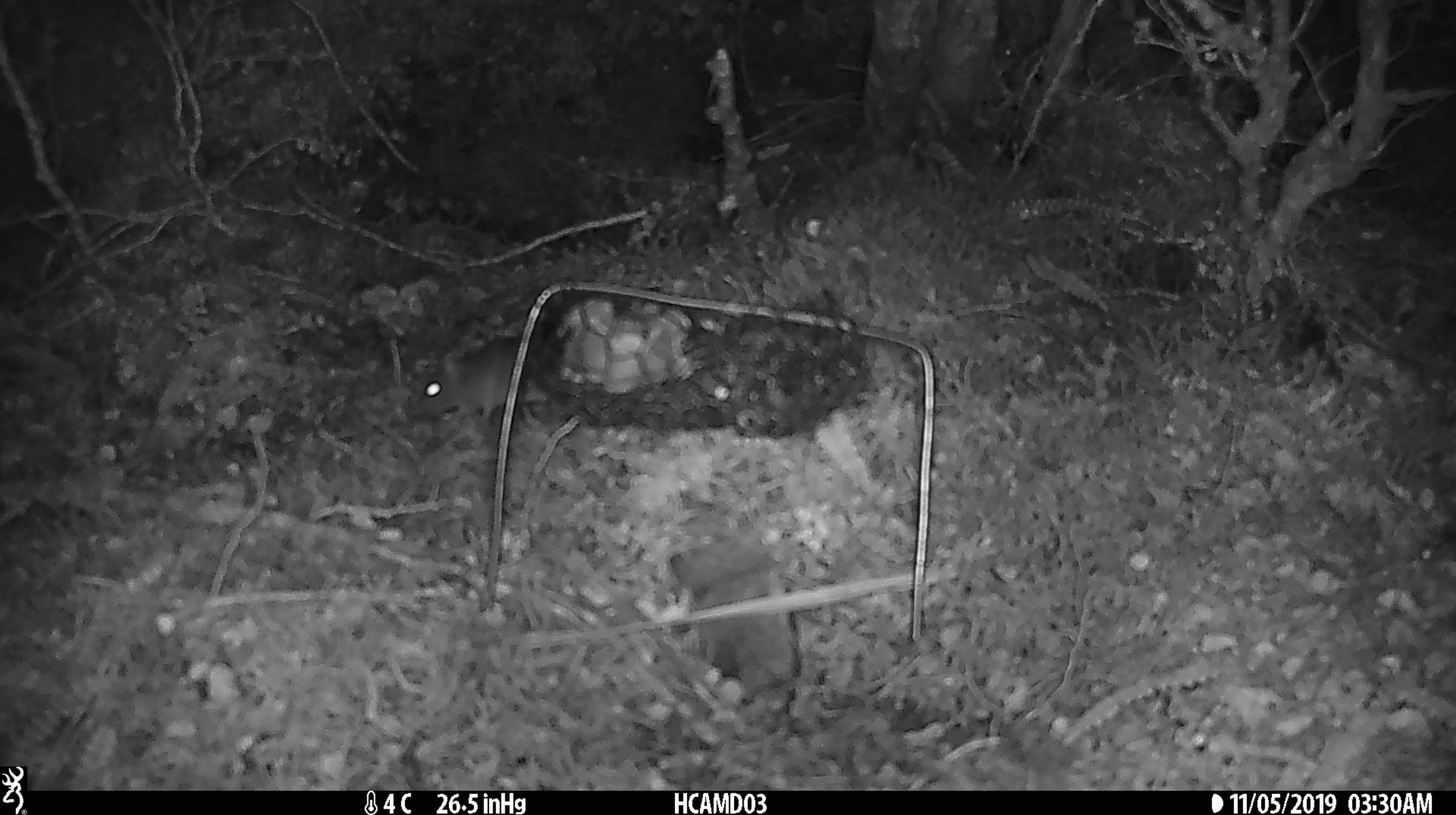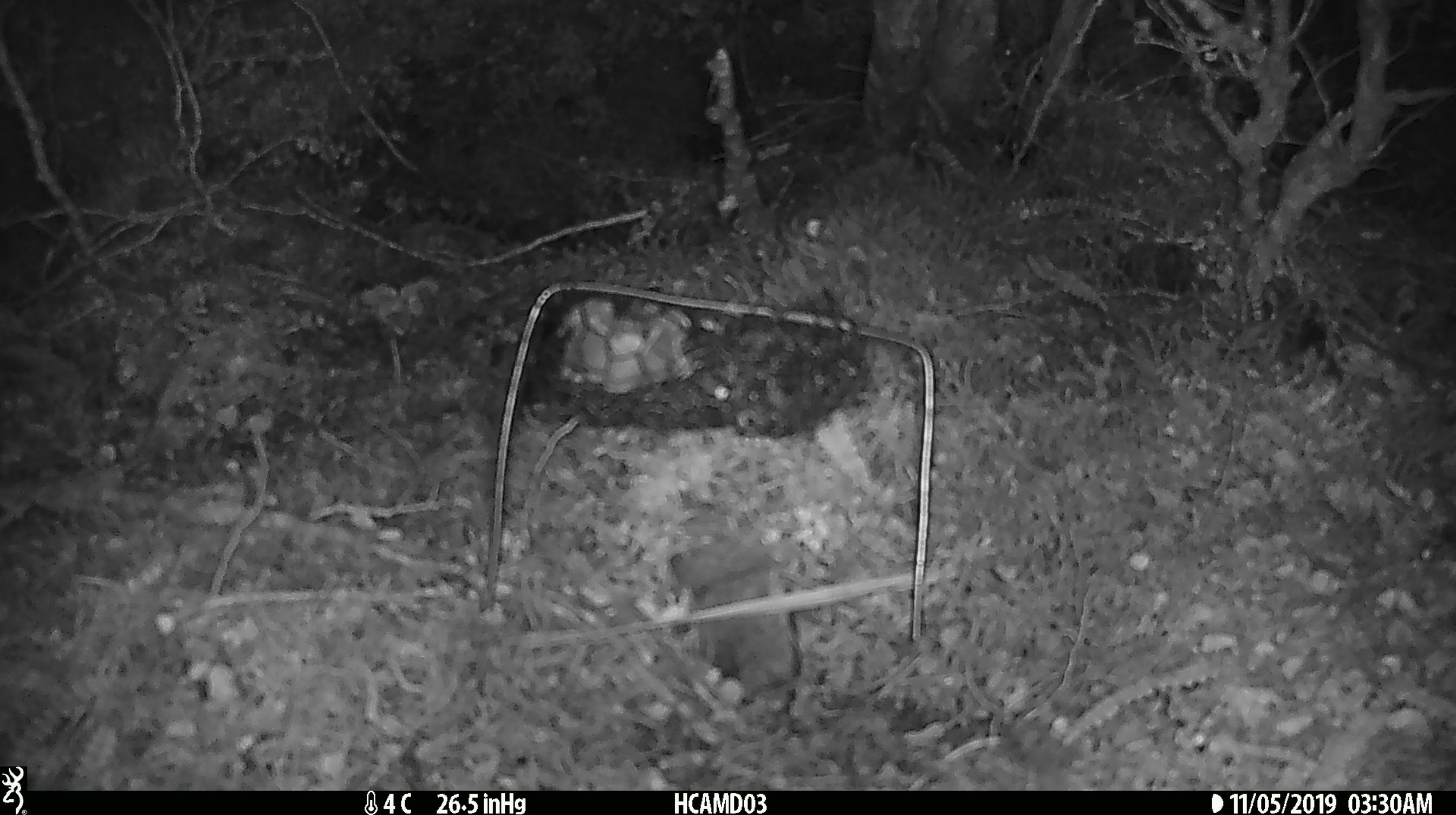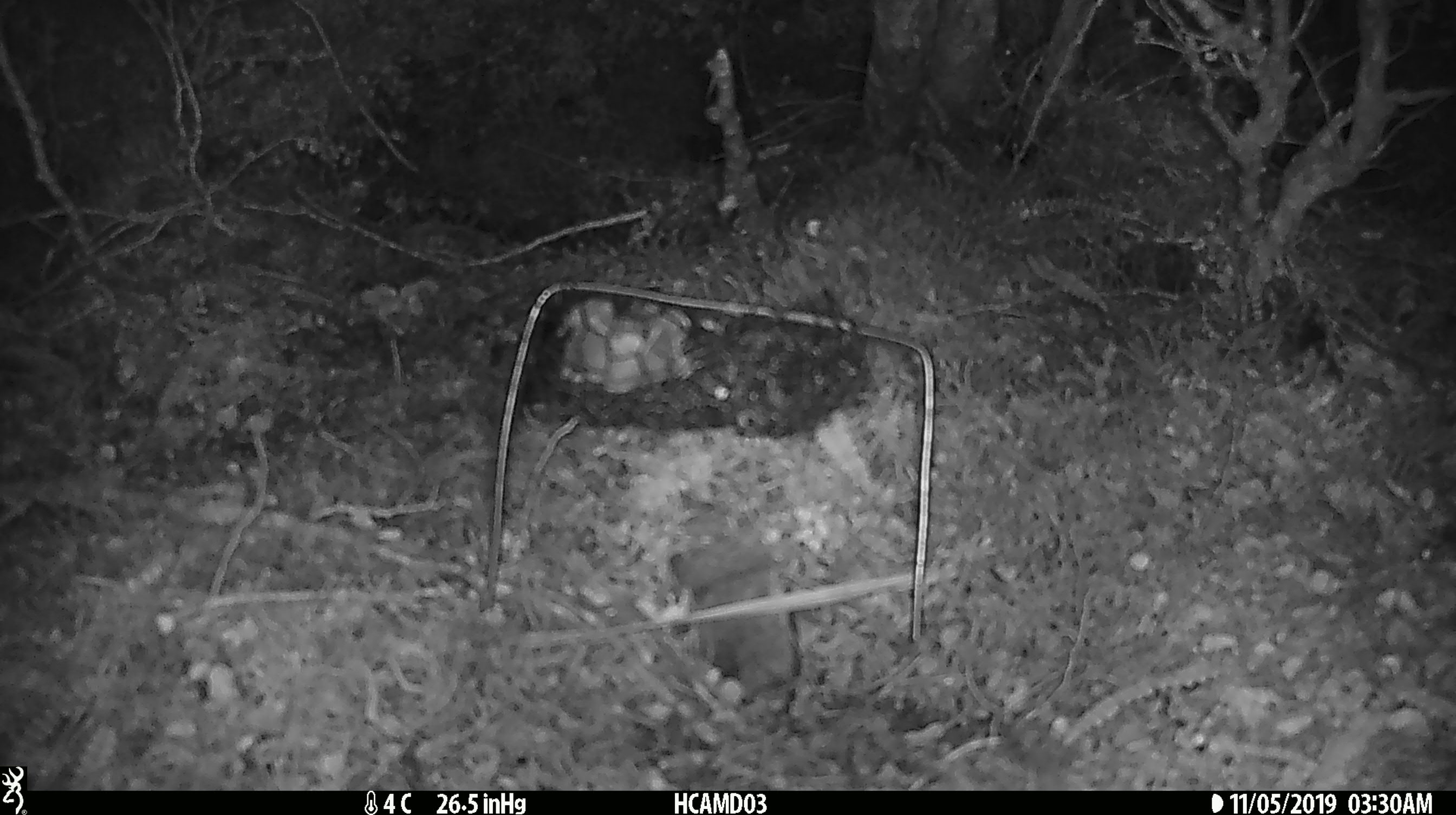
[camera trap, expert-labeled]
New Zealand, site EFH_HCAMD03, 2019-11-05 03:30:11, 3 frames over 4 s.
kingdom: Animalia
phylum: Chordata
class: Mammalia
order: Rodentia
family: Muridae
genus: Mus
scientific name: Mus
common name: mouse